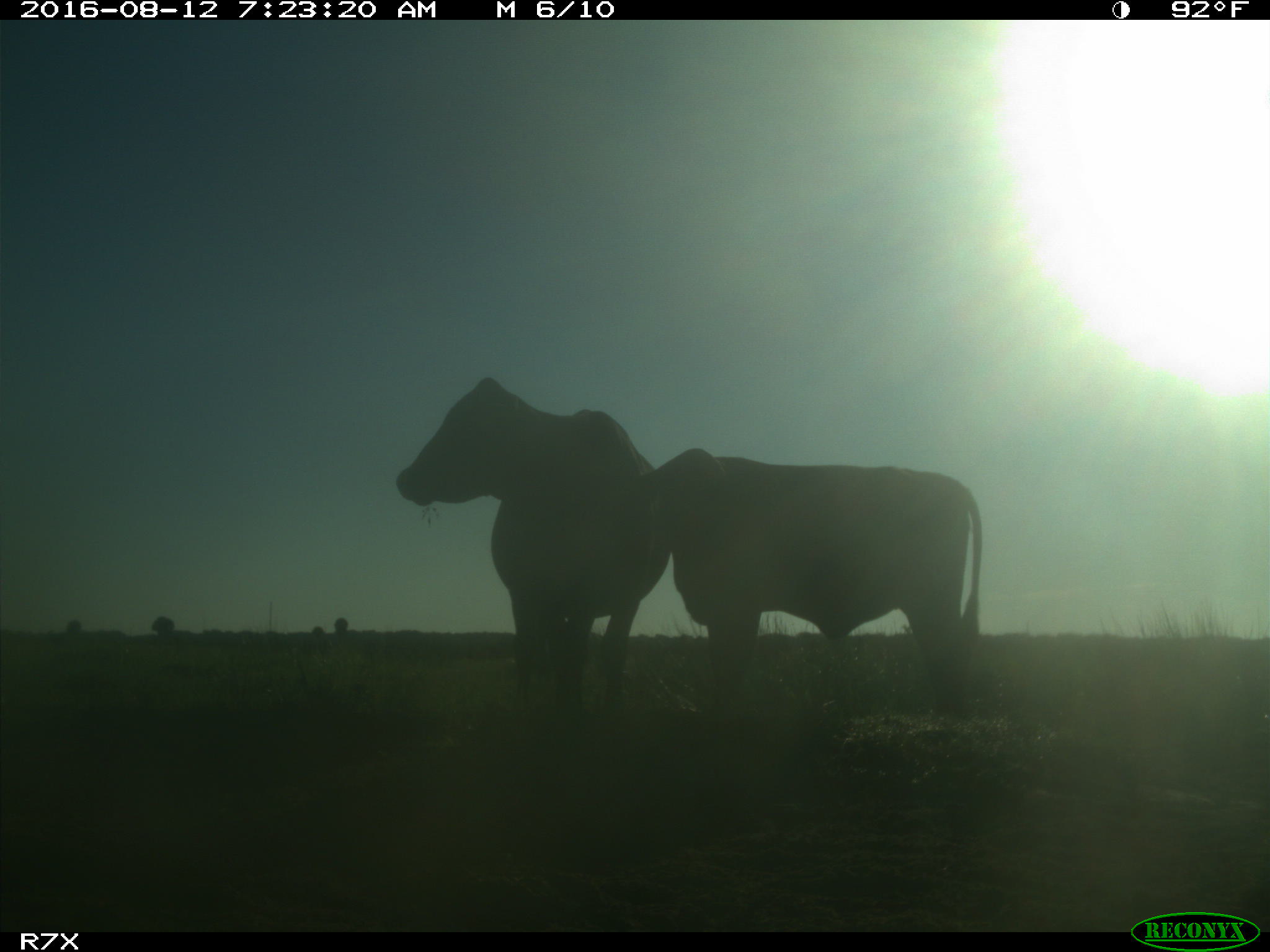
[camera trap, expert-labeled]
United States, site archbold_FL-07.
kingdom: Animalia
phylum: Chordata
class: Mammalia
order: Artiodactyla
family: Bovidae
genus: Bos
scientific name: Bos taurus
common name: domestic cow